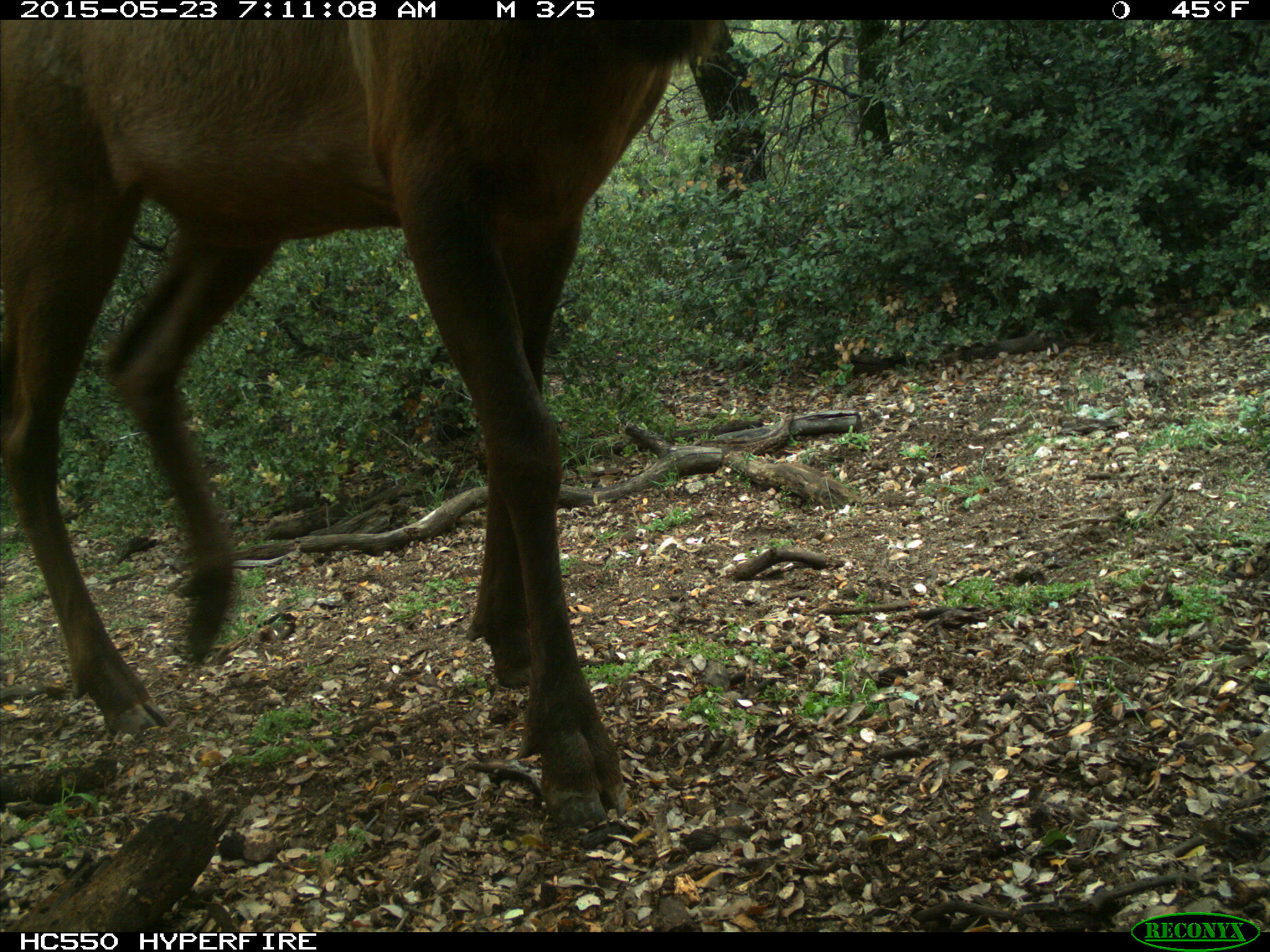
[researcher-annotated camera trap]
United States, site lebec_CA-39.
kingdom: Animalia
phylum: Chordata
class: Mammalia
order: Artiodactyla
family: Cervidae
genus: Cervus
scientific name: Cervus canadensis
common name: elk